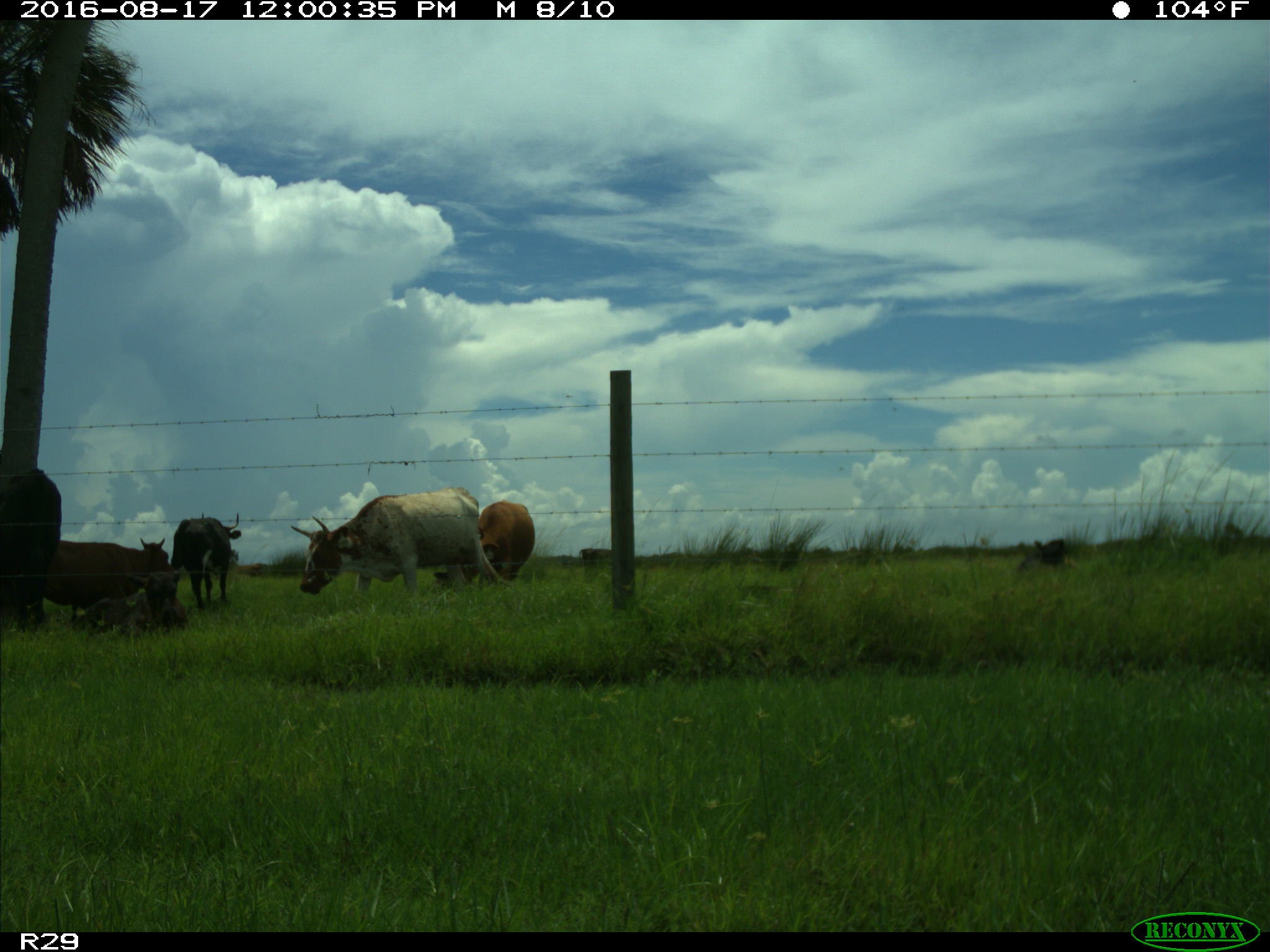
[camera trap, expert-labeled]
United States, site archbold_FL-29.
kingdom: Animalia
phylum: Chordata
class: Mammalia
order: Artiodactyla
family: Bovidae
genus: Bos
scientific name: Bos taurus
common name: domestic cow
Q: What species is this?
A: Bos taurus (domestic cow).